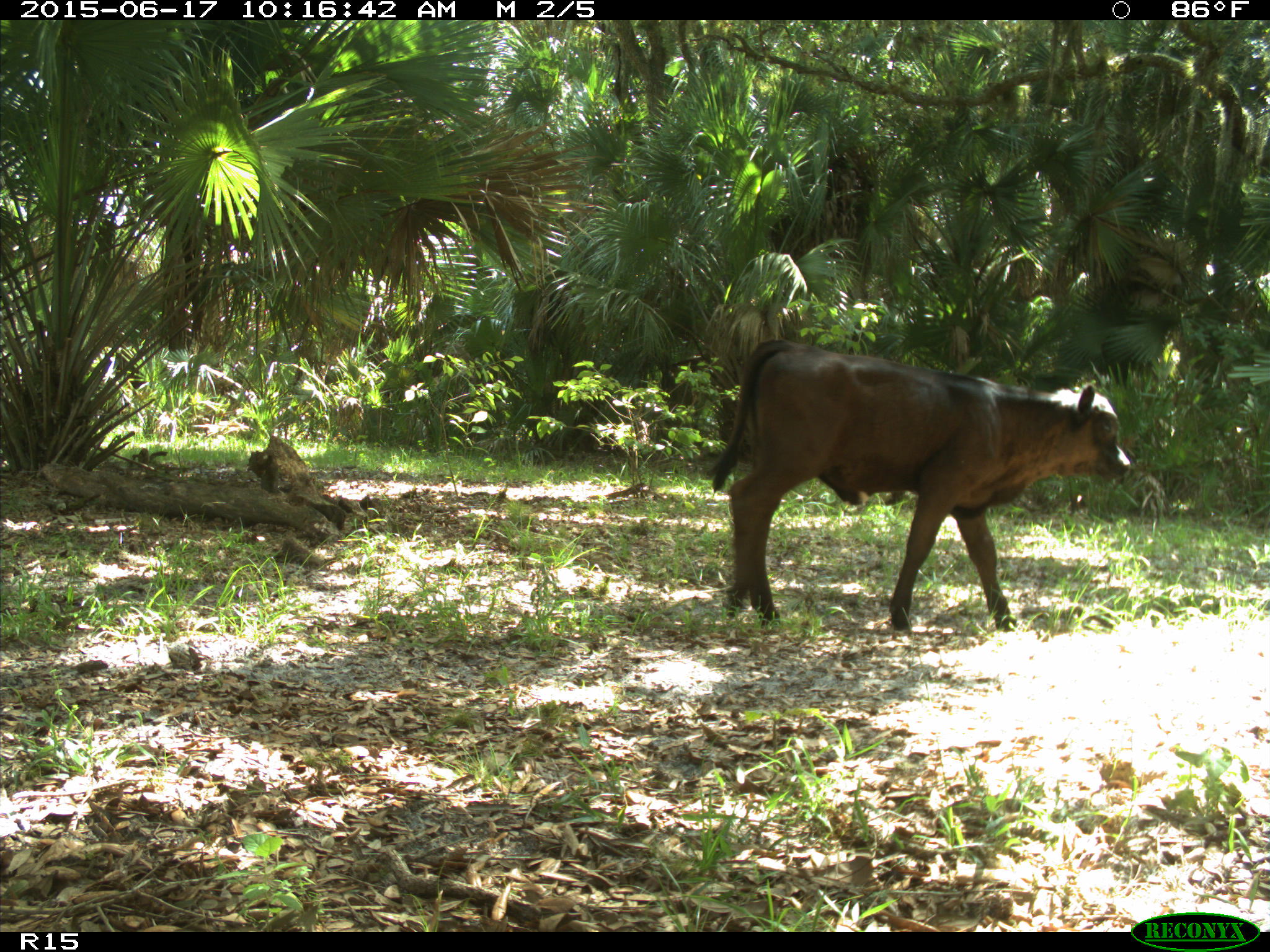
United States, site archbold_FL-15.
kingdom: Animalia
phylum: Chordata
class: Mammalia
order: Artiodactyla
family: Bovidae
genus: Bos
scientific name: Bos taurus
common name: domestic cow